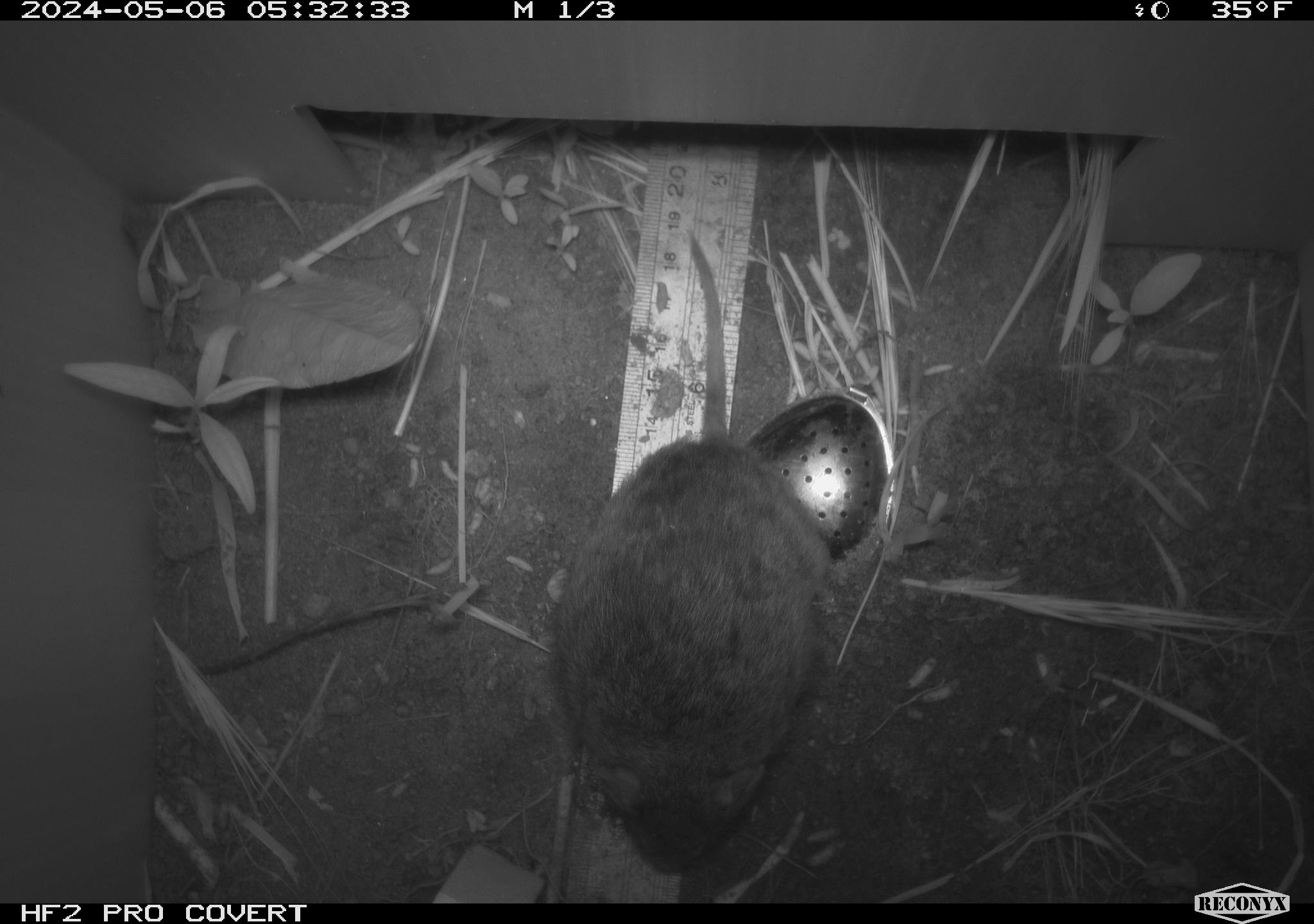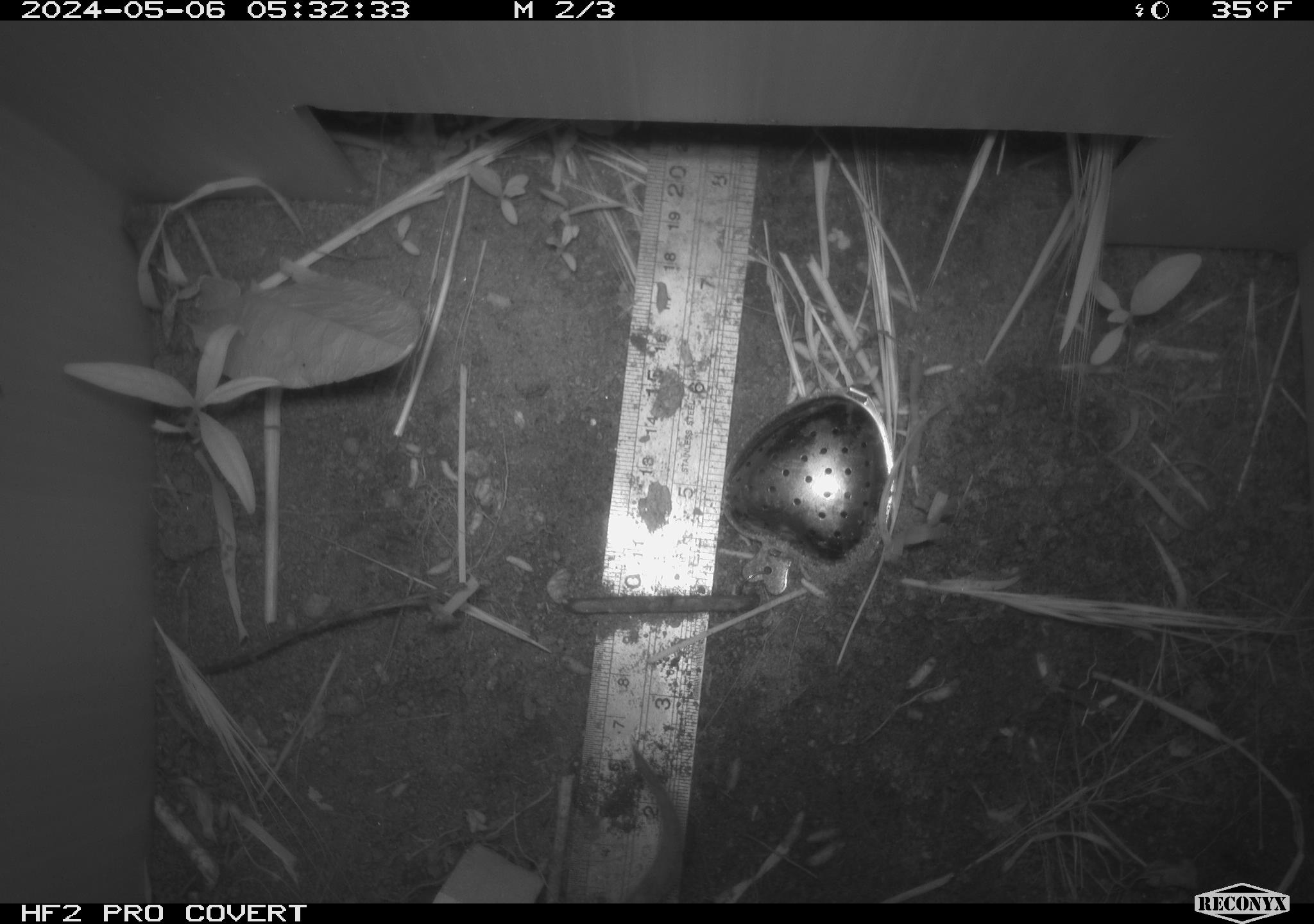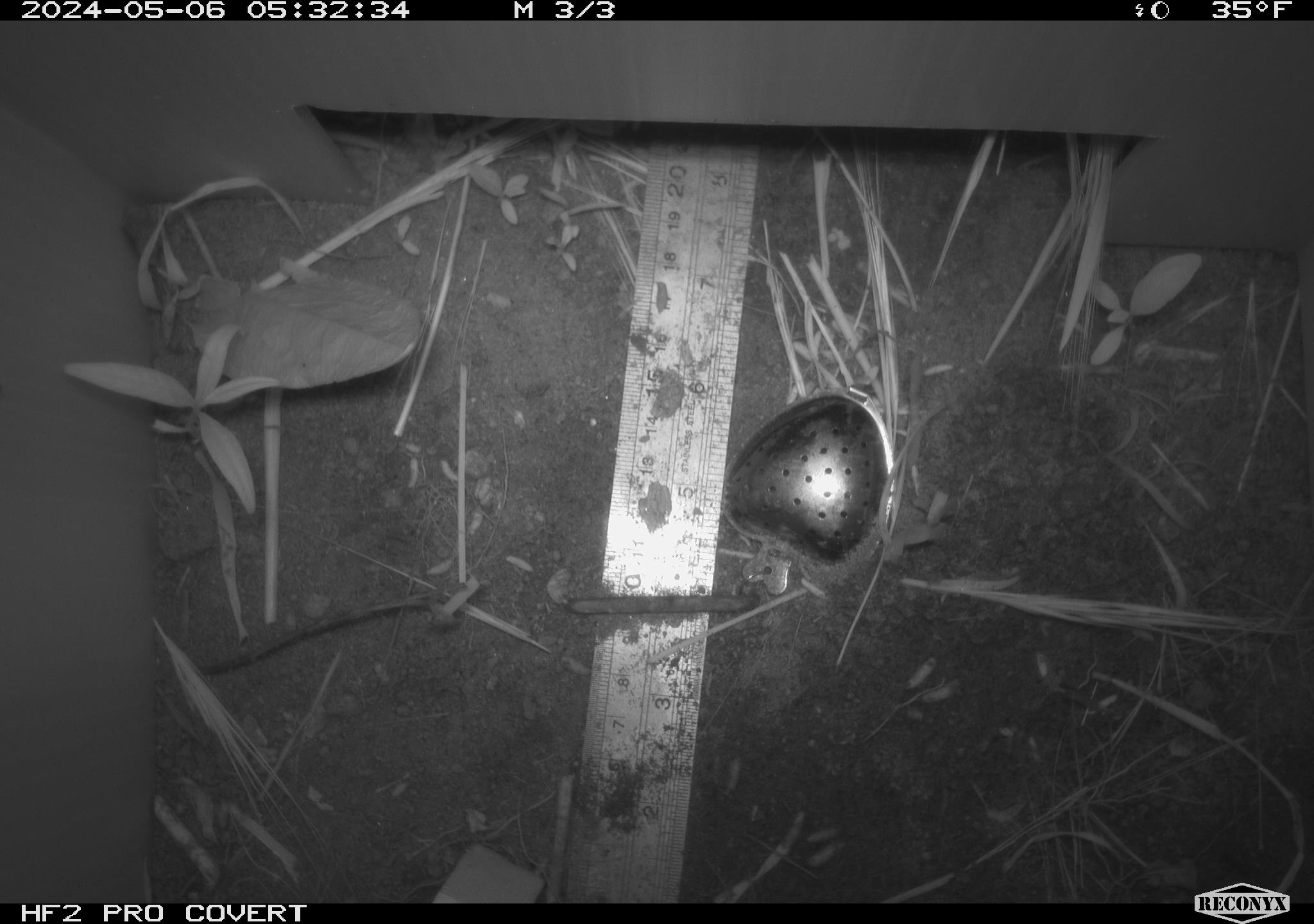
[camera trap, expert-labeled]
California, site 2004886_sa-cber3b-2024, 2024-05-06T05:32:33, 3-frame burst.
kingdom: Animalia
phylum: Chordata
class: Mammalia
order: Rodentia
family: Cricetidae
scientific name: Arvicolinae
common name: voles, lemmings, and muskrats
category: arvicolinae subfamily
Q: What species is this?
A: Arvicolinae subfamily (voles, lemmings, and muskrats) (Arvicolinae).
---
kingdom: Animalia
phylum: Chordata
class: Mammalia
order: Rodentia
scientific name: Rodentia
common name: mouse species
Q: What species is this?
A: Mouse species (Rodentia).